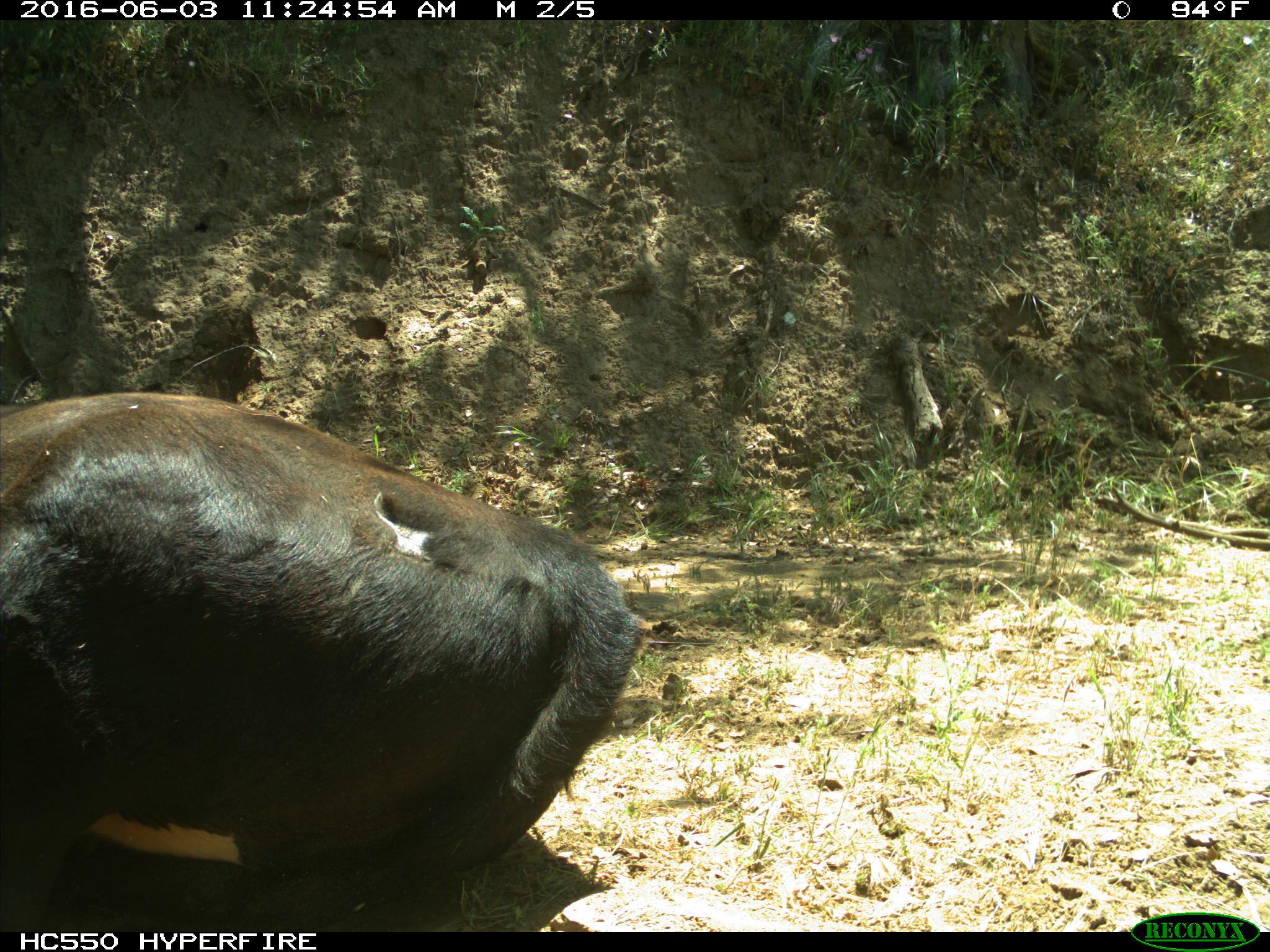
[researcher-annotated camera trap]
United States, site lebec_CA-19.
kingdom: Animalia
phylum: Chordata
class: Mammalia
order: Artiodactyla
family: Bovidae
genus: Bos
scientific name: Bos taurus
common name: domestic cow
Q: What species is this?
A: Bos taurus (domestic cow).